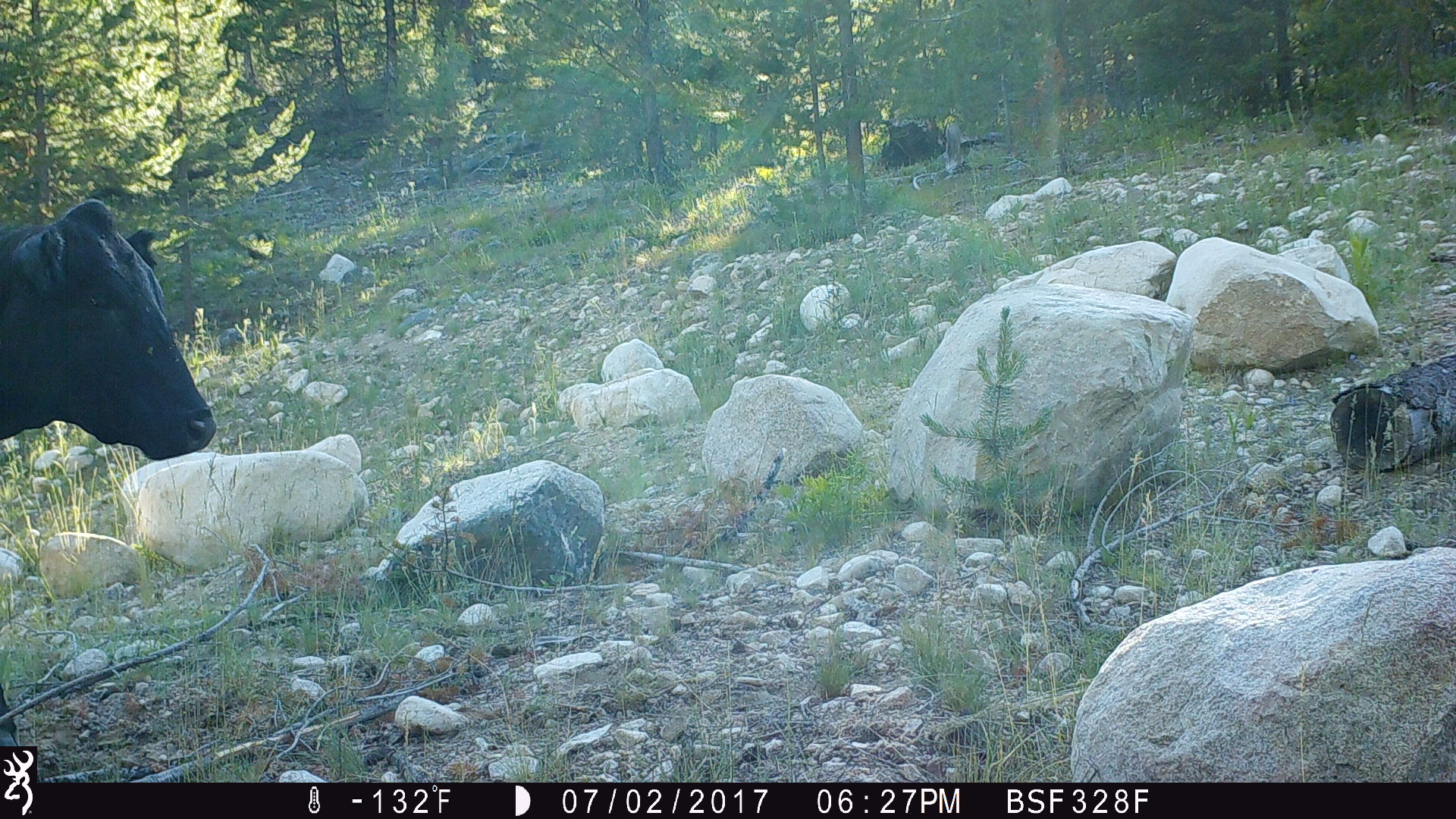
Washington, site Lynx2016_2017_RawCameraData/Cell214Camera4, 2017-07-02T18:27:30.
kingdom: Animalia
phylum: Chordata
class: Mammalia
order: Artiodactyla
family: Bovidae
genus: Bos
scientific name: Bos taurus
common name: domestic cattle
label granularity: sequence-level